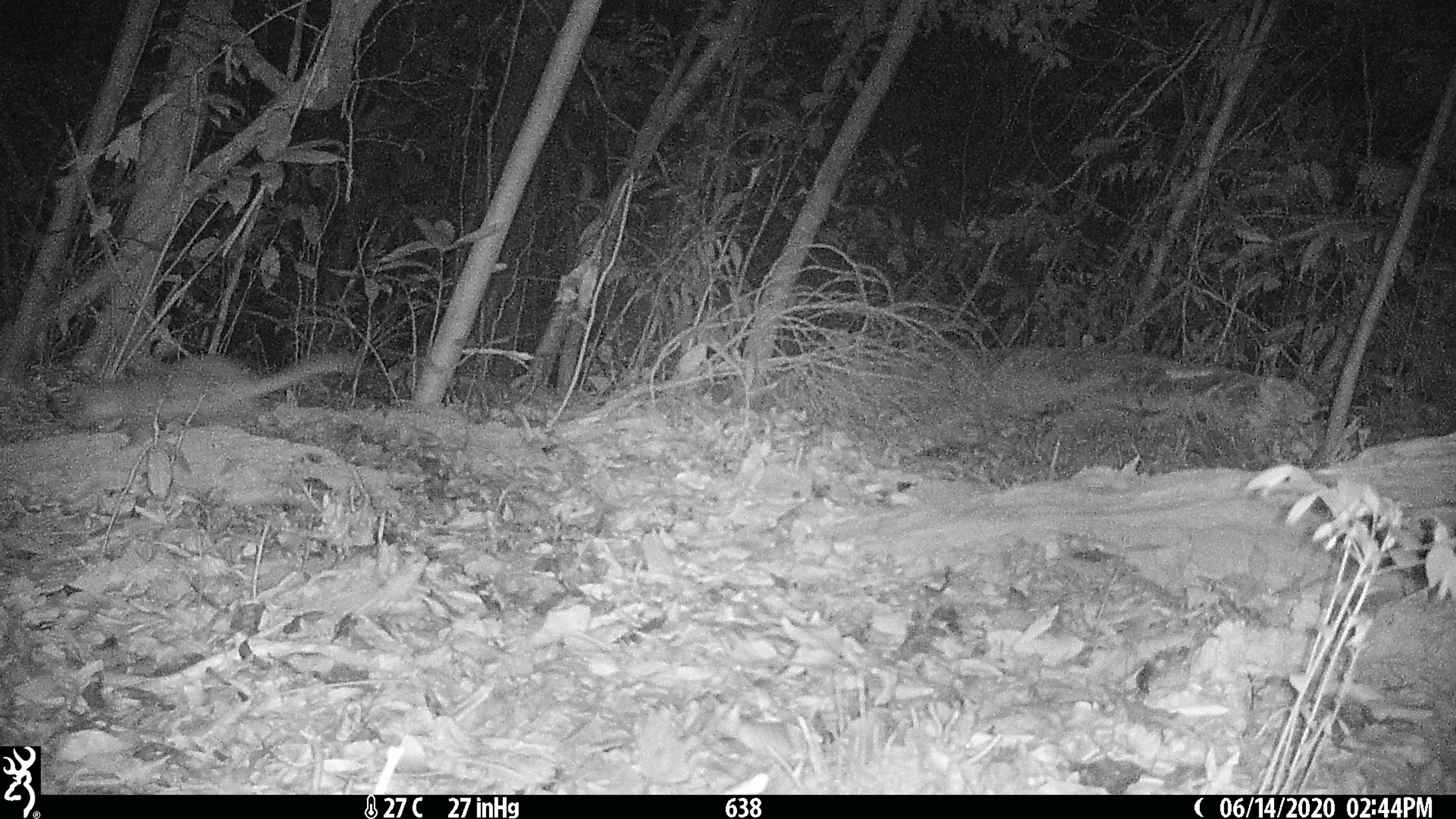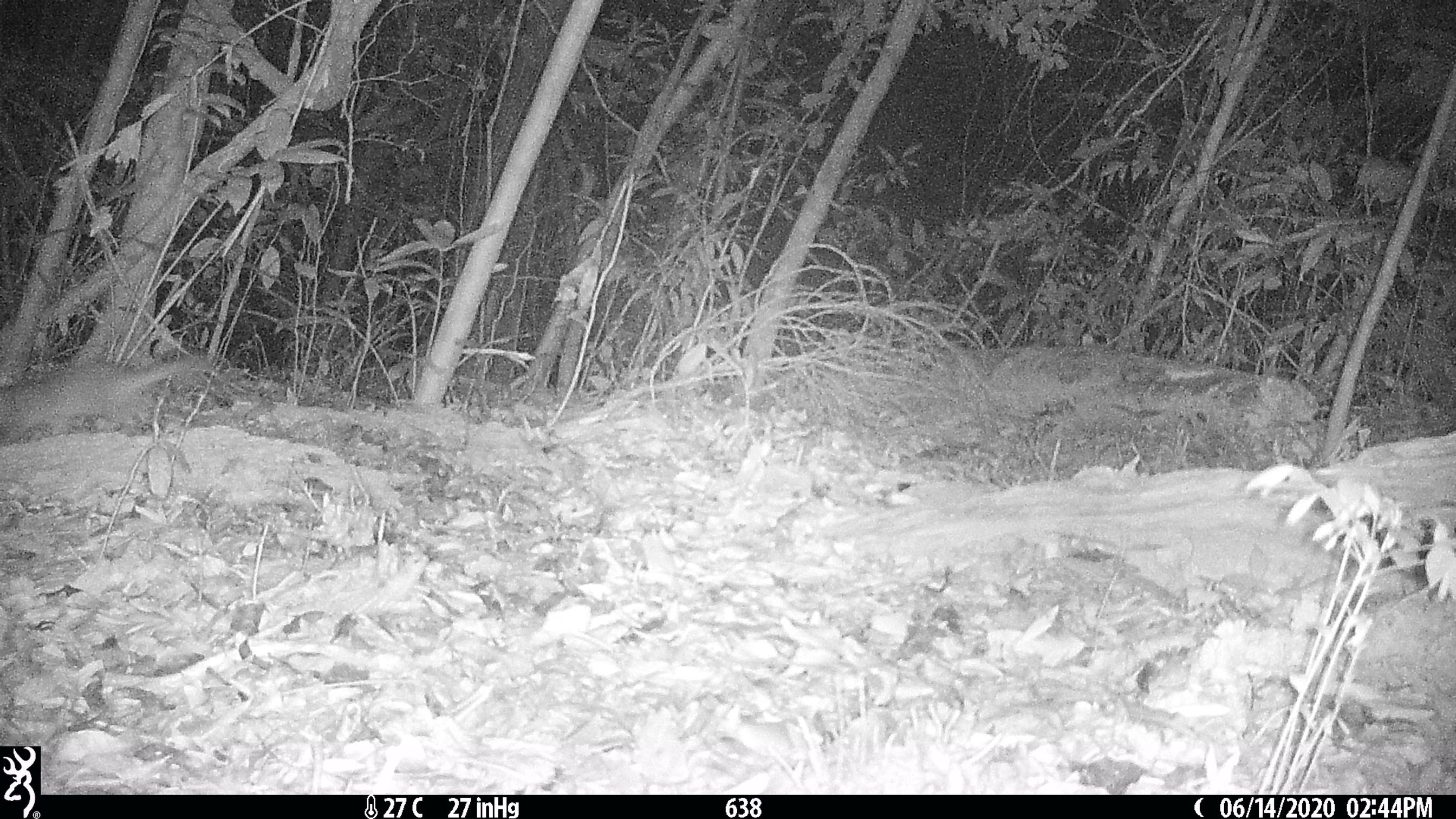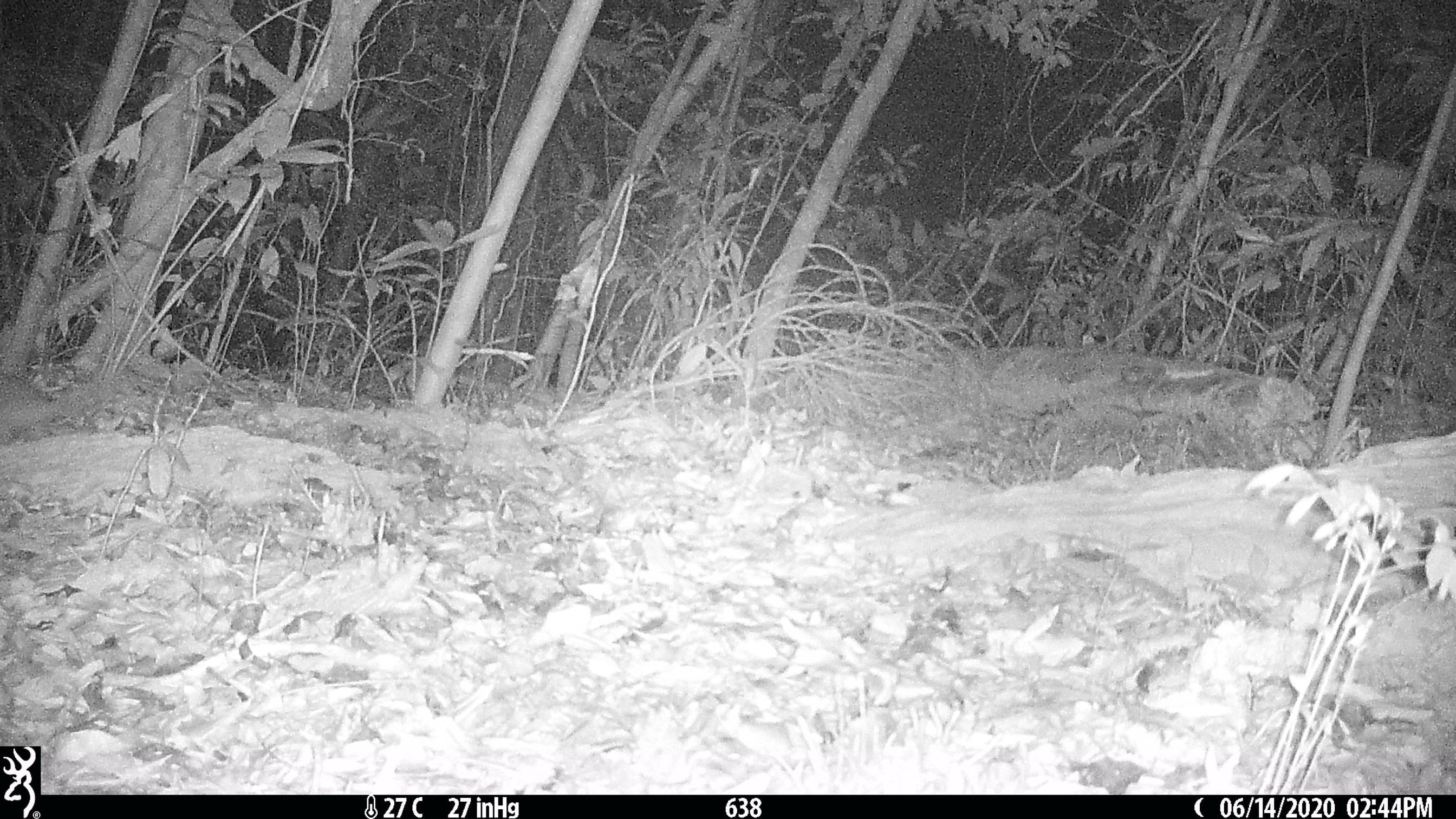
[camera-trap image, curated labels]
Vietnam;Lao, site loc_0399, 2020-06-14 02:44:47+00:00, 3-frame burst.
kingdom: Animalia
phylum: Chordata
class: Mammalia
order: Carnivora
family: Mustelidae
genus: Melogale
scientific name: Melogale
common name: ferret badger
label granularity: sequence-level